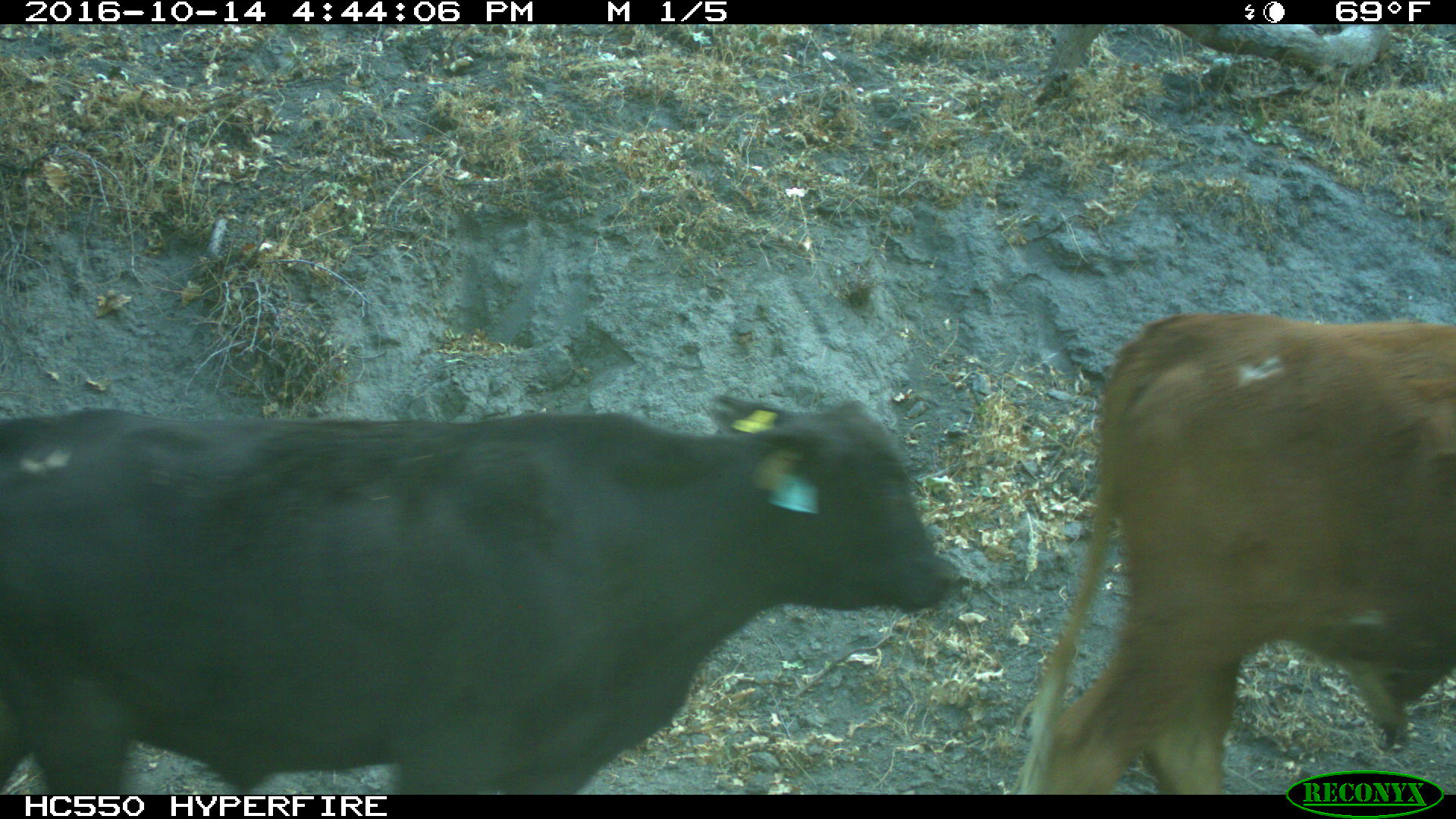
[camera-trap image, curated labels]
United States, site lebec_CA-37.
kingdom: Animalia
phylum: Chordata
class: Mammalia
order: Artiodactyla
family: Bovidae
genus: Bos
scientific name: Bos taurus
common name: domestic cow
Bos taurus (domestic cow).